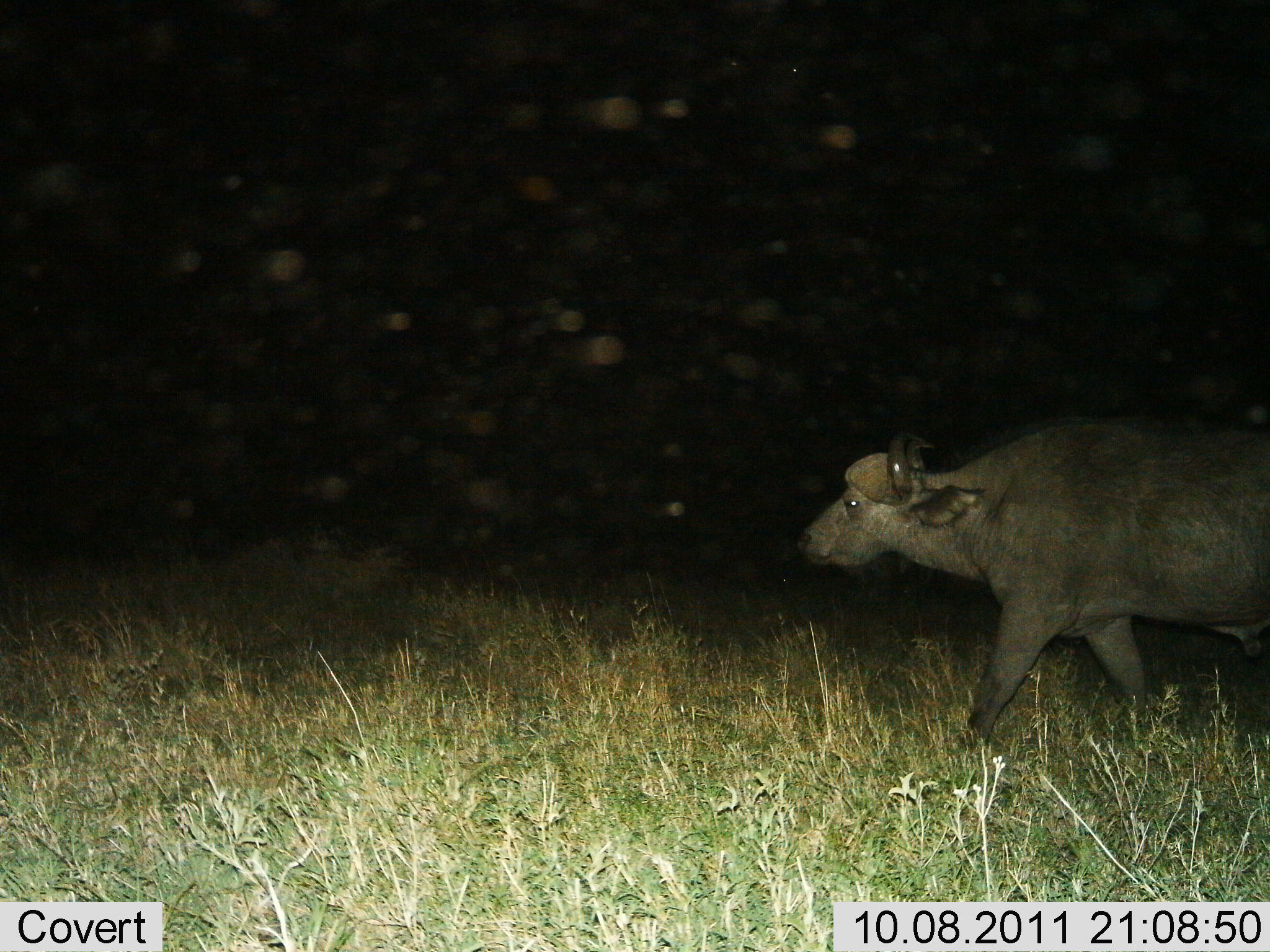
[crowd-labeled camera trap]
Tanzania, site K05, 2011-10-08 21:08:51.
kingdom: Animalia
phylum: Chordata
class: Mammalia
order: Artiodactyla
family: Bovidae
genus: Syncerus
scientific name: Syncerus caffer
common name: cape buffalo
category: buffalo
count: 1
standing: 0%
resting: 0%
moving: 100%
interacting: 0%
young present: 0%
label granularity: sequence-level